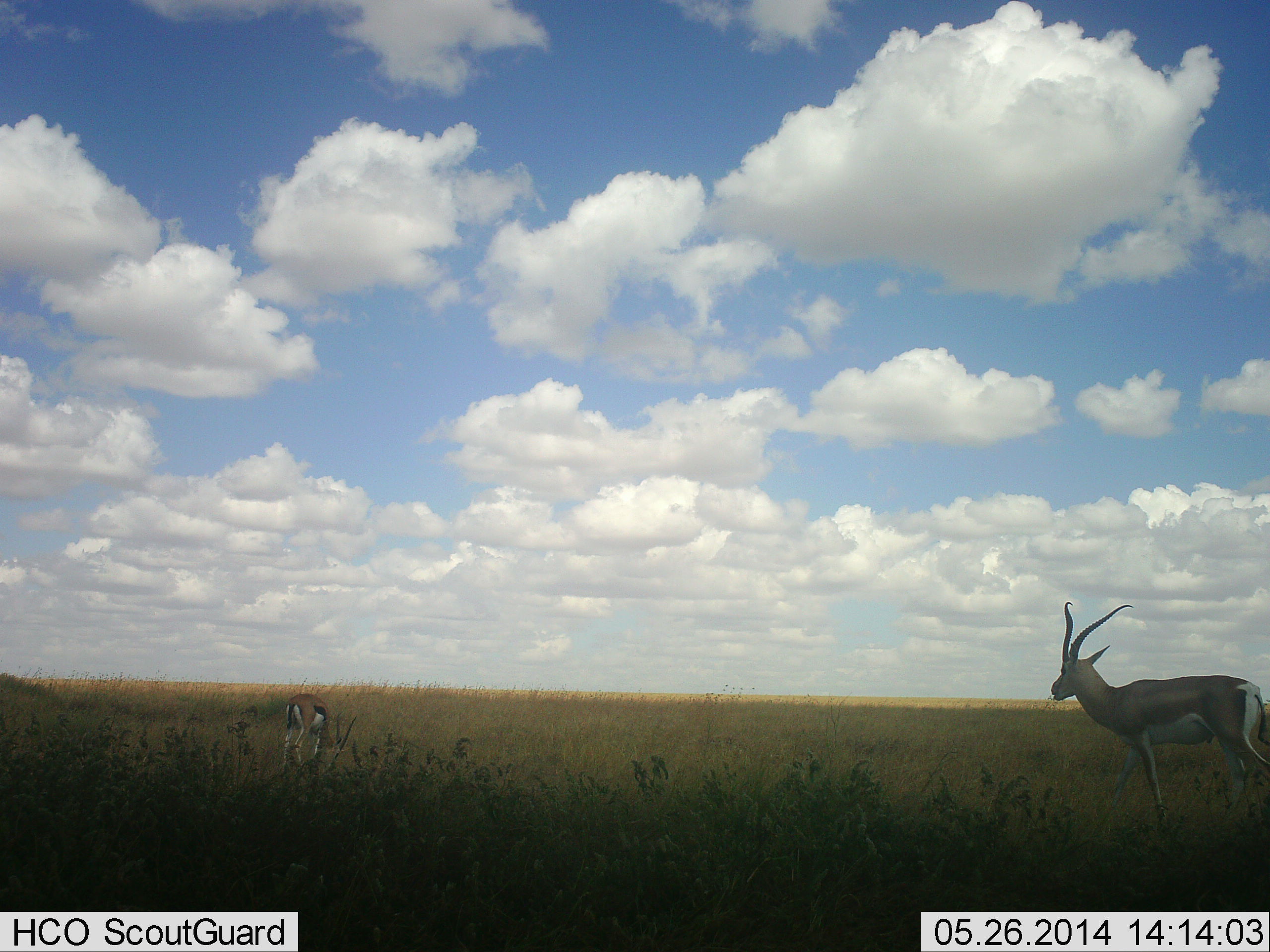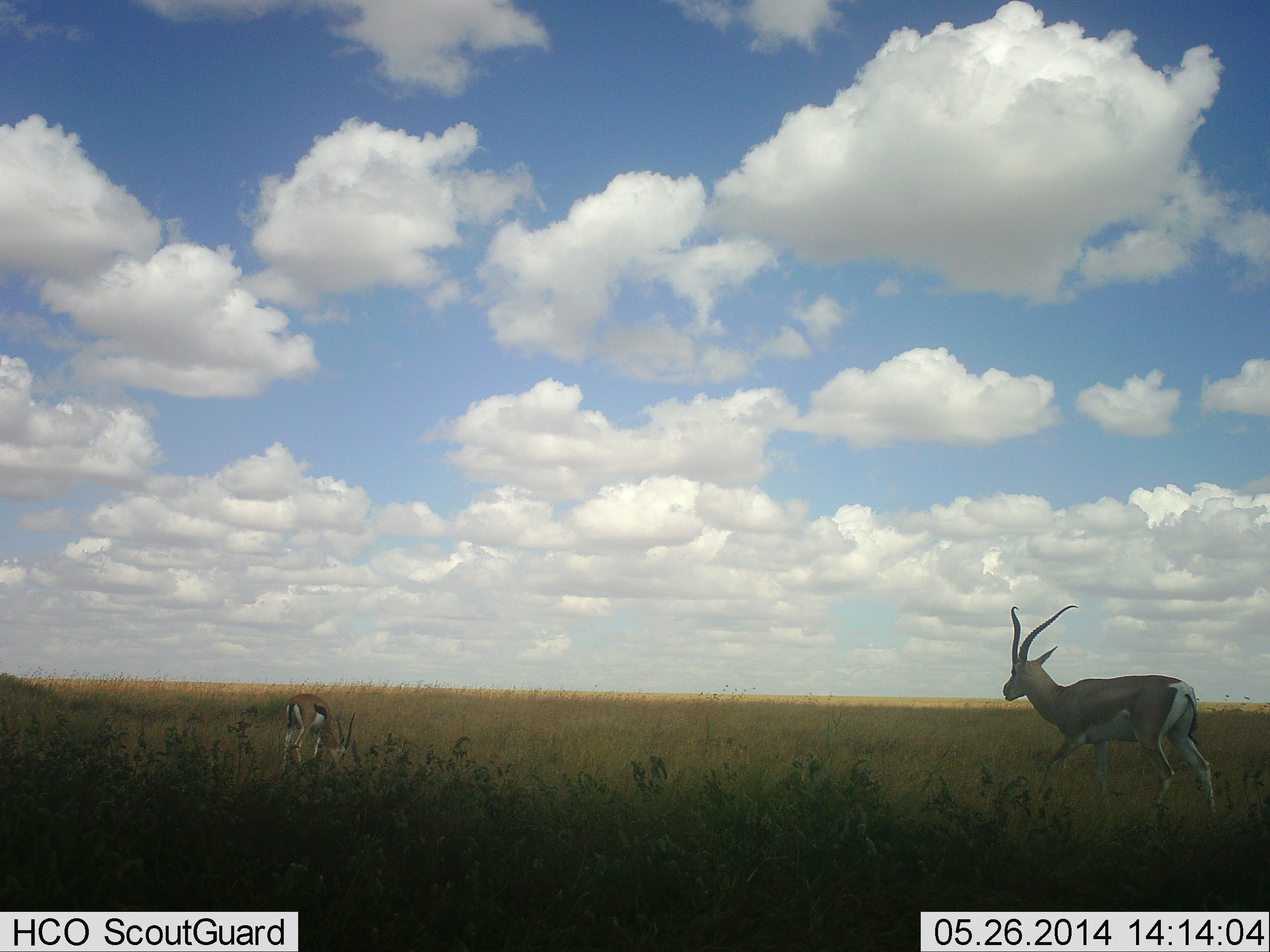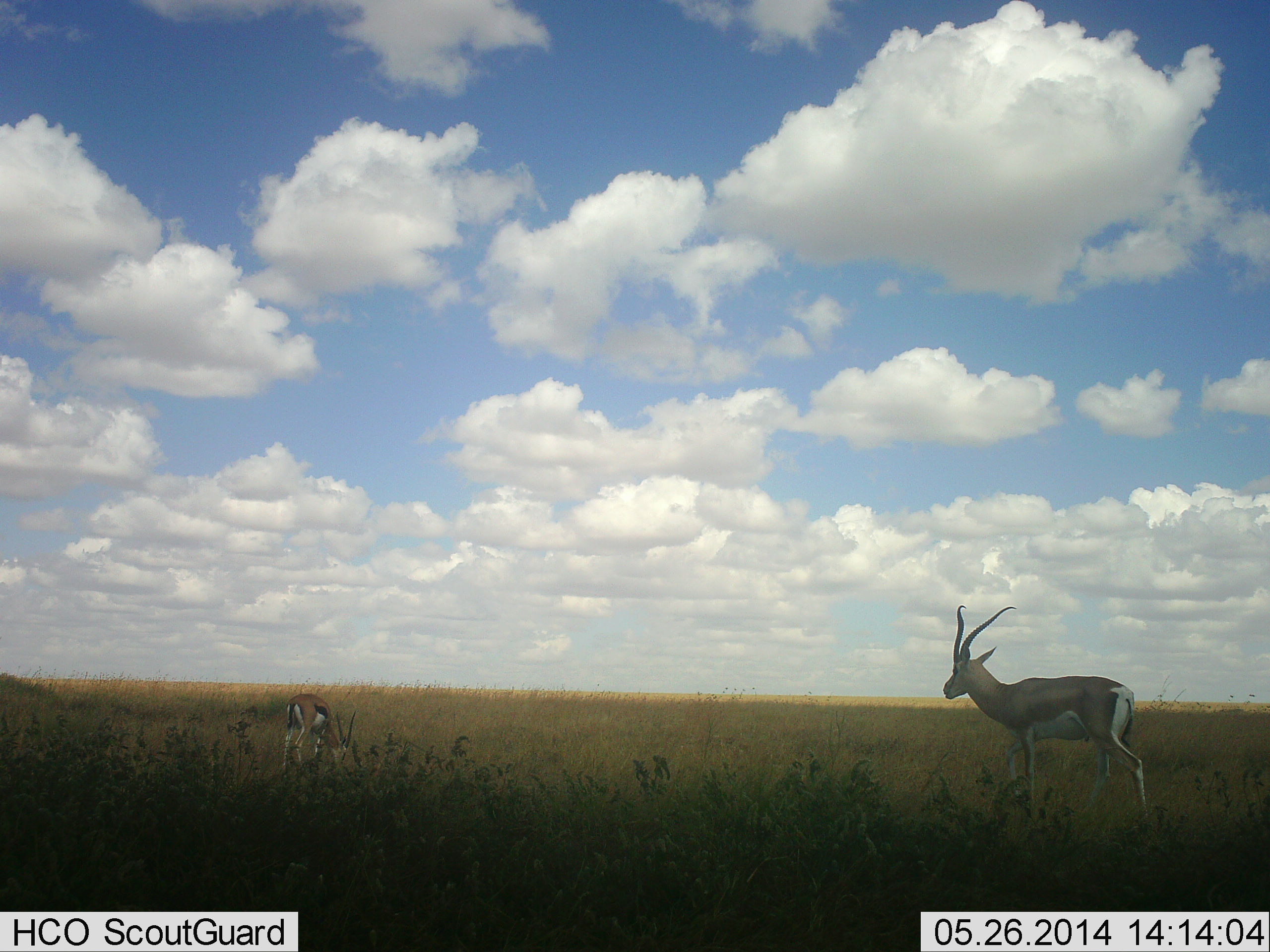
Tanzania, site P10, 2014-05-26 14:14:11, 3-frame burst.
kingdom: Animalia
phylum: Chordata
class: Mammalia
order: Artiodactyla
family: Bovidae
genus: Eudorcas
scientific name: Eudorcas thomsonii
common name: thomson's gazelle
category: gazellethomsons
Gazellethomsons (thomson's gazelle) (Eudorcas thomsonii), count 2. Behavior (volunteer vote fractions): standing 27%, resting 0%, moving 82%, interacting 0%. Young present (vote fraction): 0%. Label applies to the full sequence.